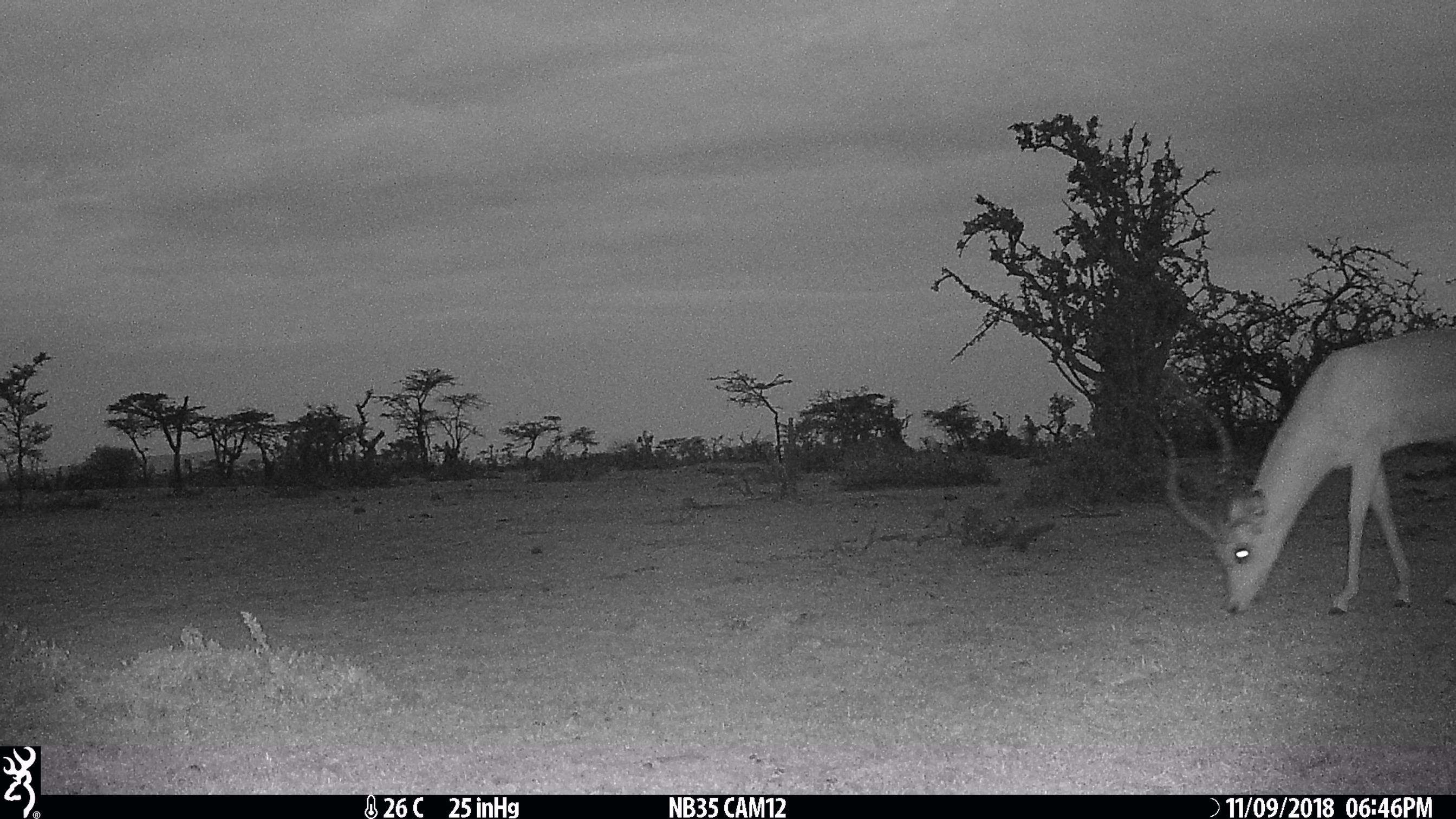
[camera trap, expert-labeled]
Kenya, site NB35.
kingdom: Animalia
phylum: Chordata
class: Mammalia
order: Artiodactyla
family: Bovidae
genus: Aepyceros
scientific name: Aepyceros melampus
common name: impala